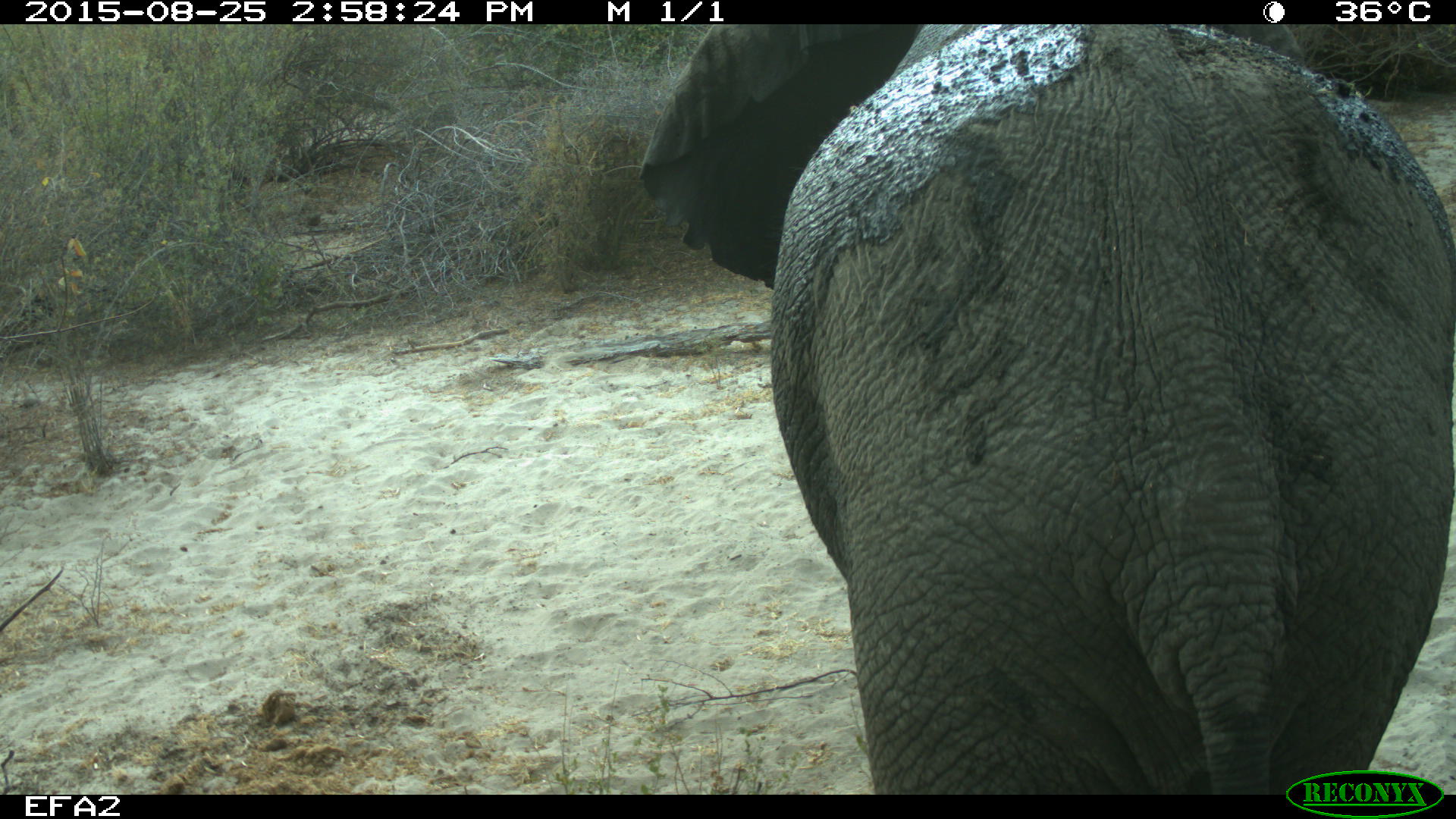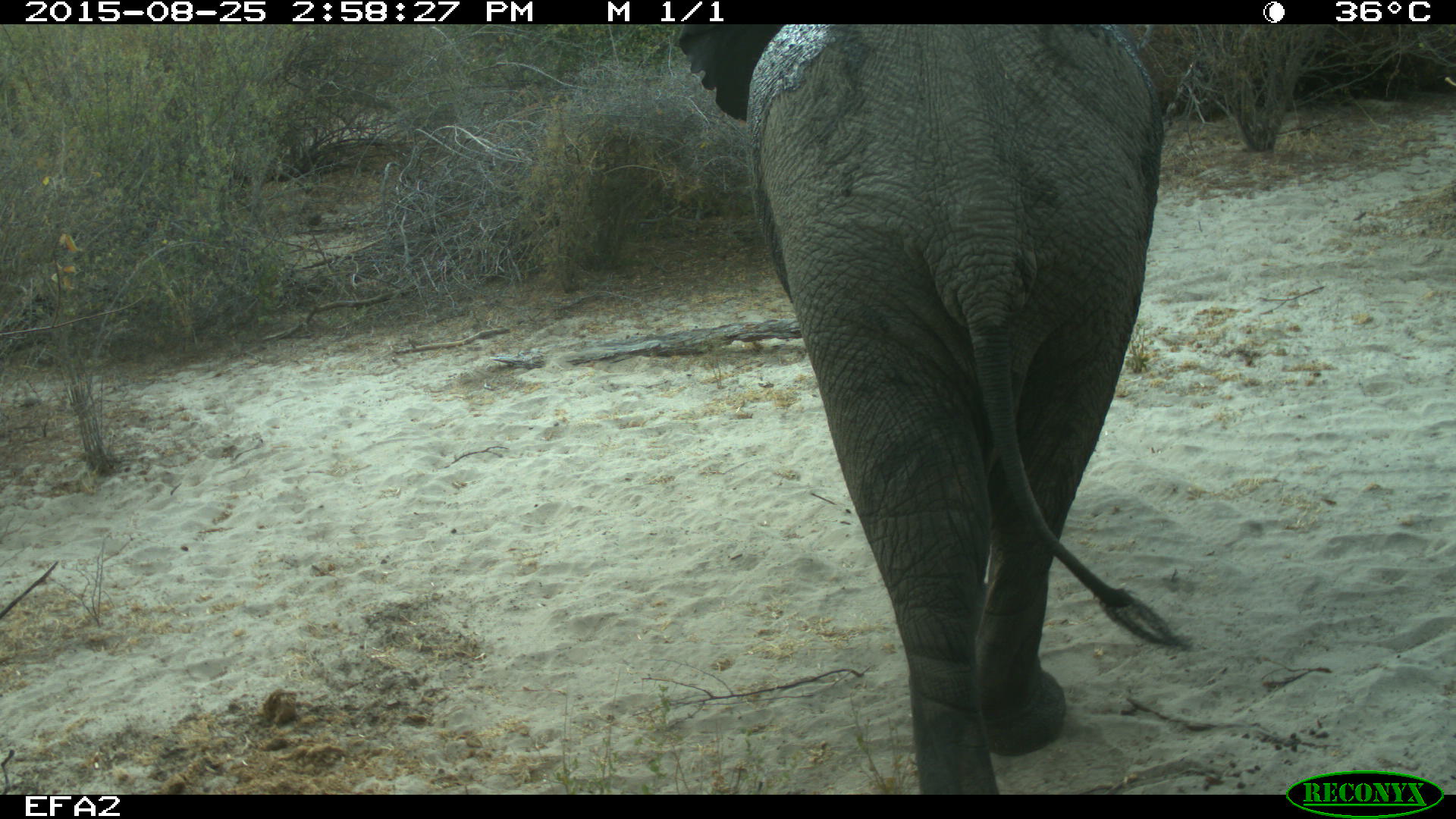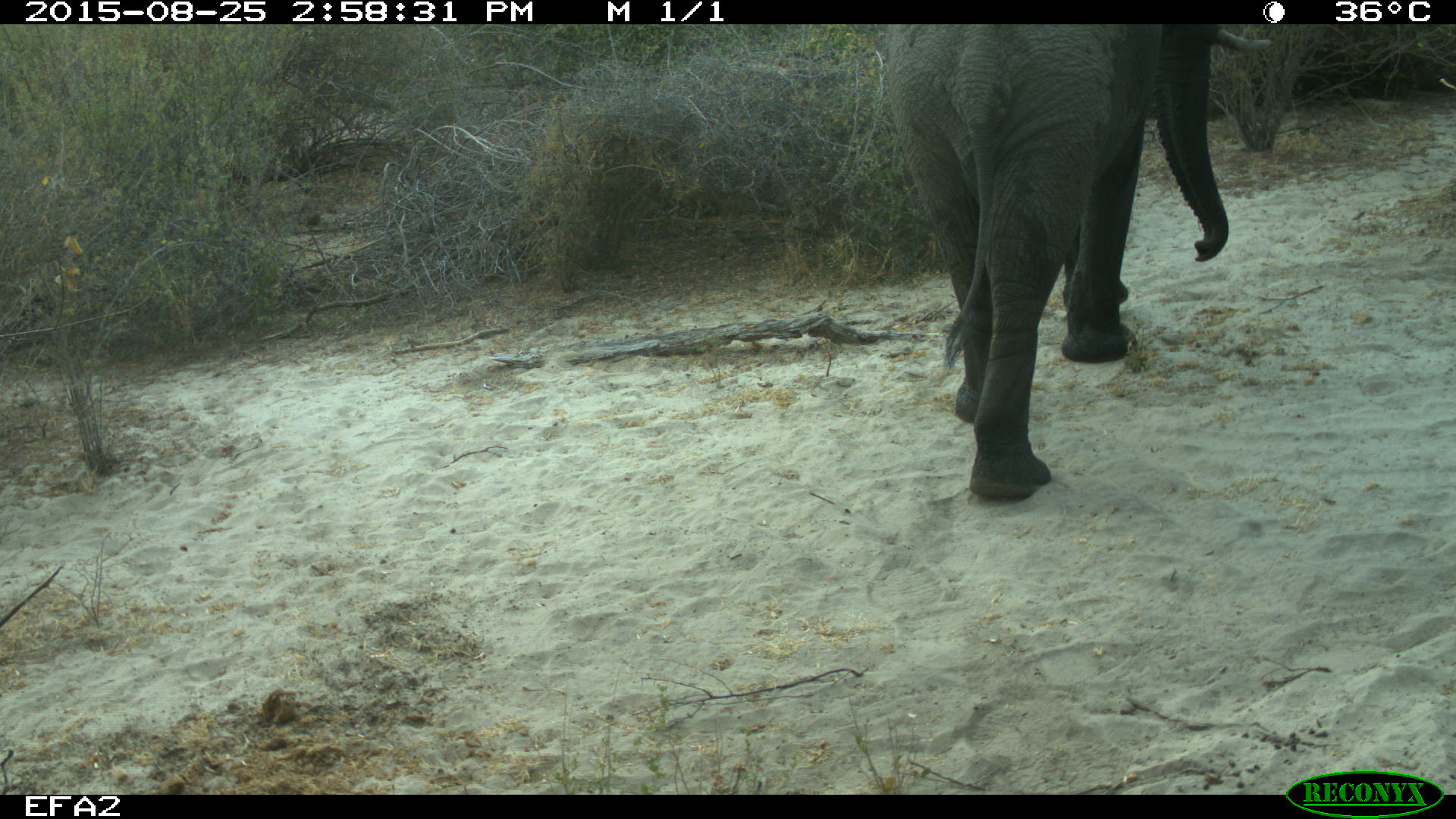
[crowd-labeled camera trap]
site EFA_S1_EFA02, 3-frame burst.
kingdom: Animalia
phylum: Chordata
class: Mammalia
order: Proboscidea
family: Elephantidae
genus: Loxodonta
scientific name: Loxodonta africana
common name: african bush elephant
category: elephant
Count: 1.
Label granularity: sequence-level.